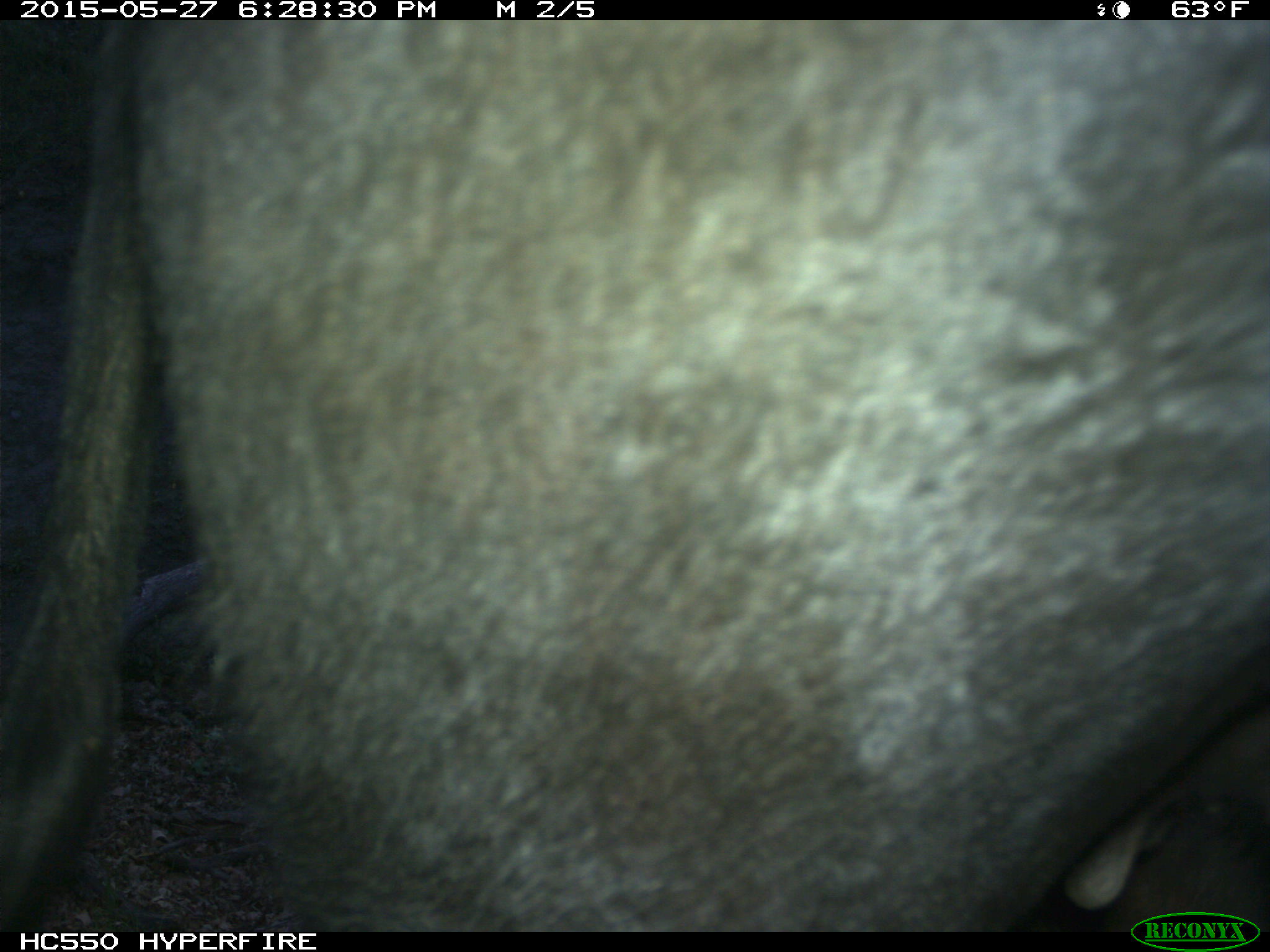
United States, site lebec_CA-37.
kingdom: Animalia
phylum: Chordata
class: Mammalia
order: Artiodactyla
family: Bovidae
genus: Bos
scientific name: Bos taurus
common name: domestic cow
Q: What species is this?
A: Bos taurus (domestic cow).